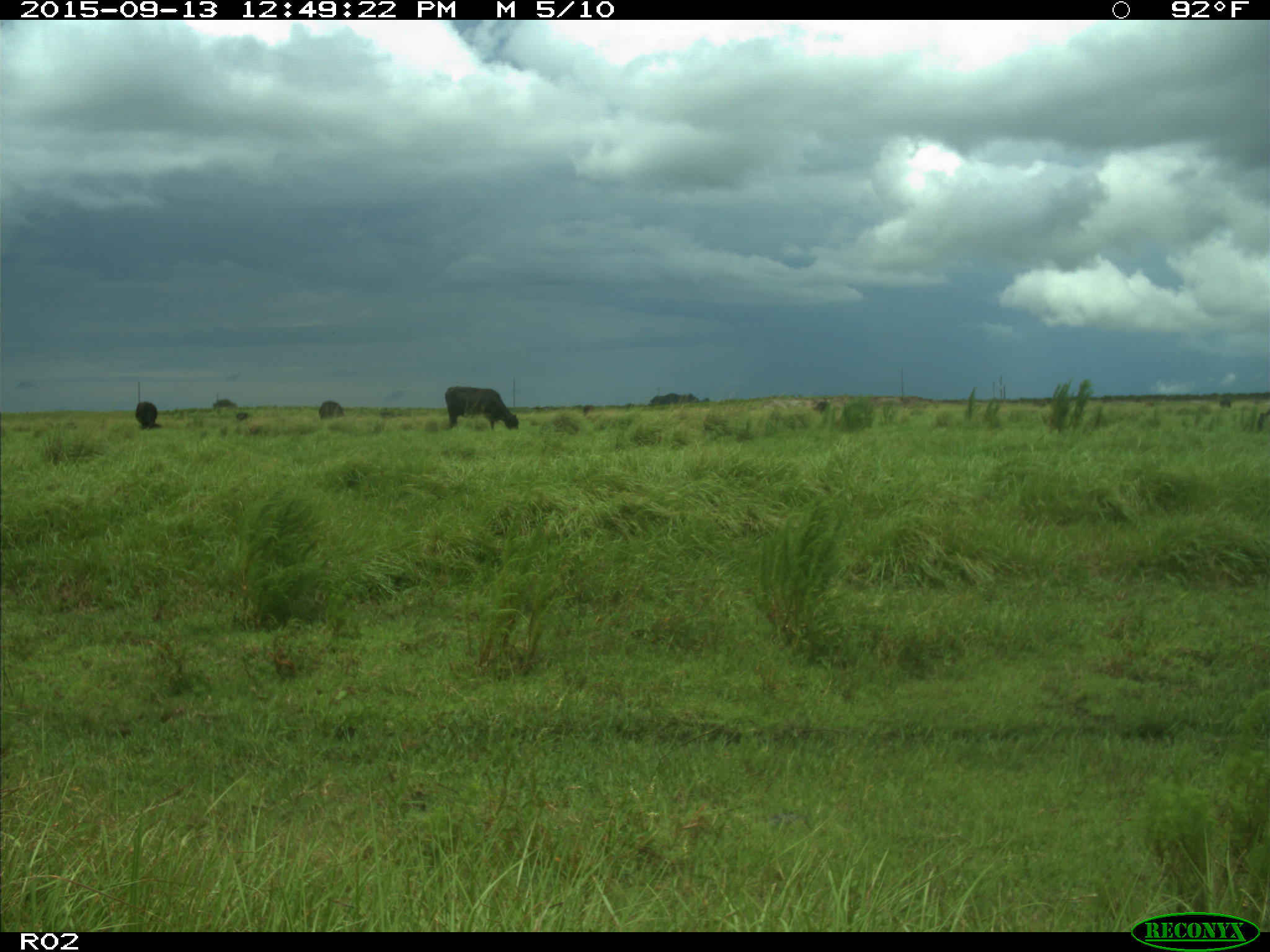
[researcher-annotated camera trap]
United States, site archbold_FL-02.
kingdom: Animalia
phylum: Chordata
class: Mammalia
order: Artiodactyla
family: Bovidae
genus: Bos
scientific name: Bos taurus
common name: domestic cow